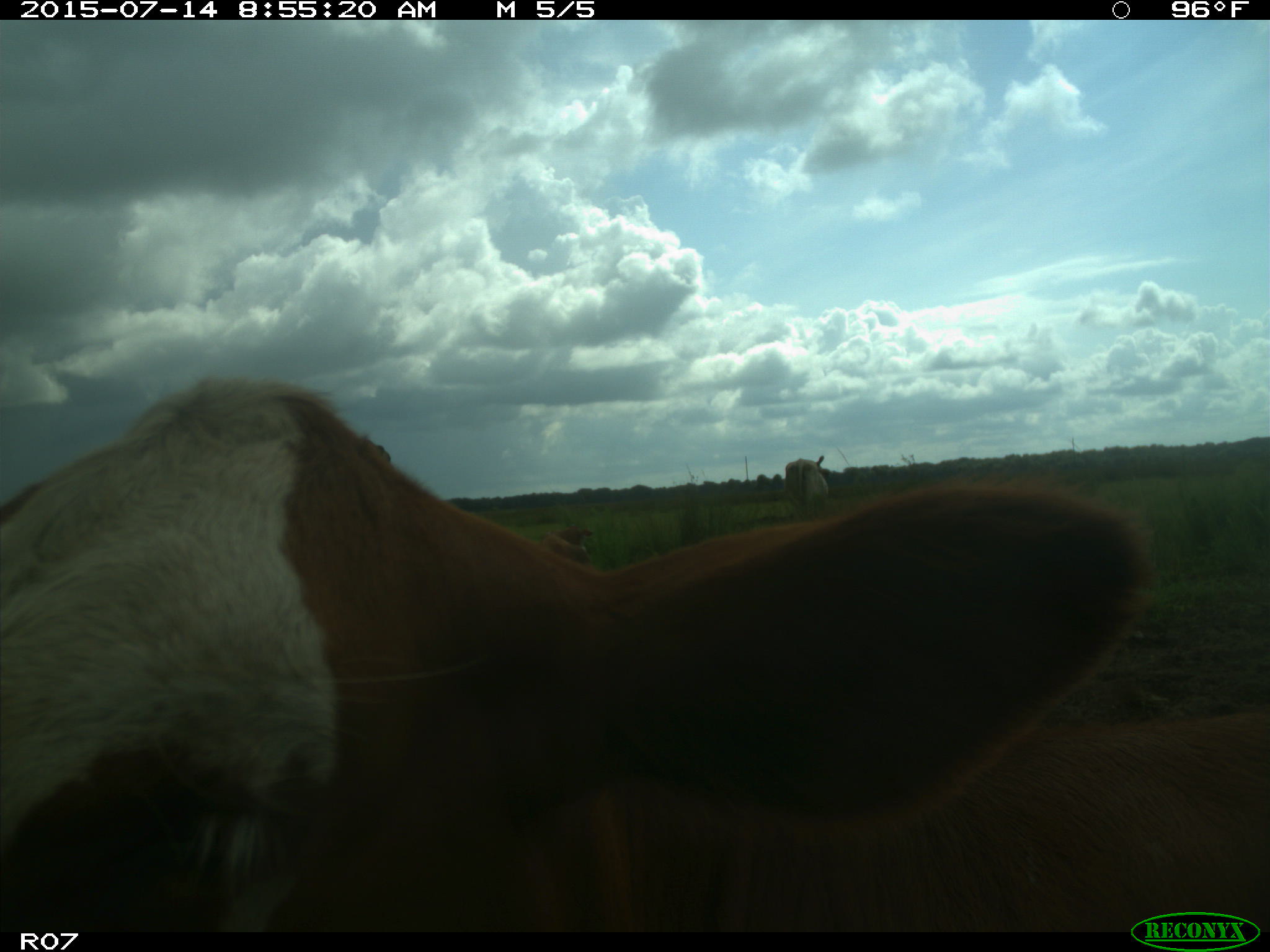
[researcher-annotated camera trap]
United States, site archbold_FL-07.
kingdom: Animalia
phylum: Chordata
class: Mammalia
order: Artiodactyla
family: Bovidae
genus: Bos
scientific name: Bos taurus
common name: domestic cow